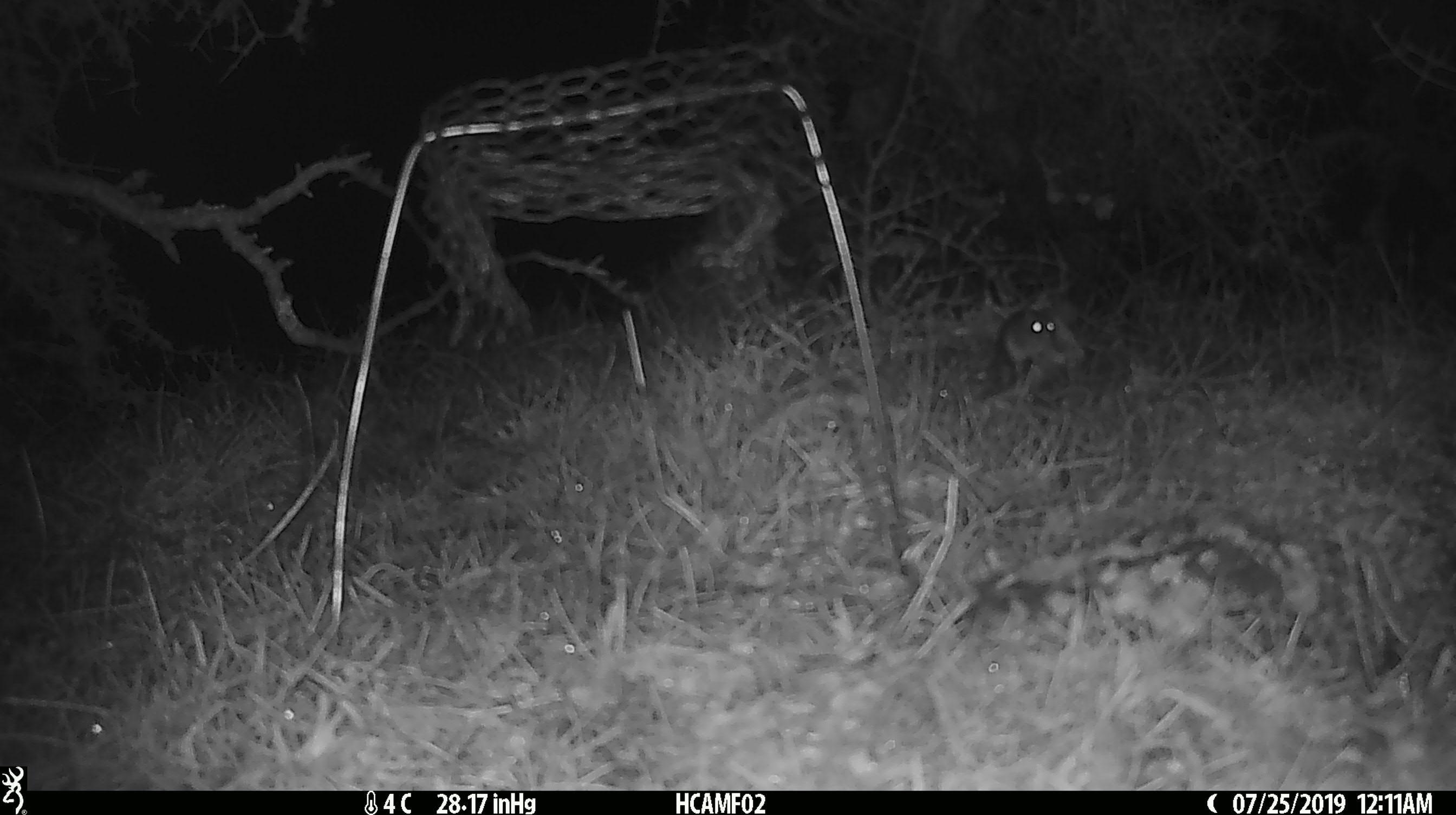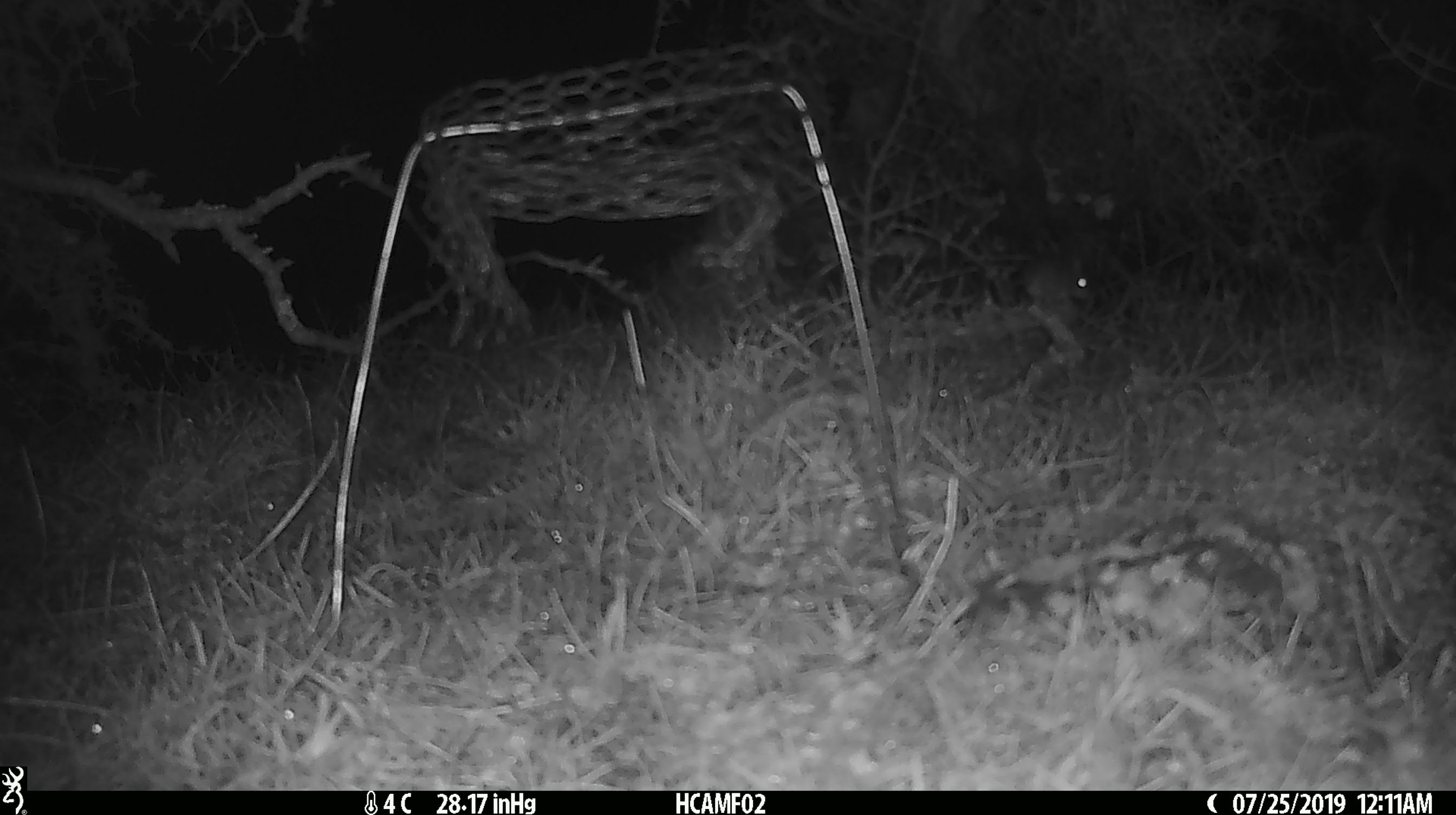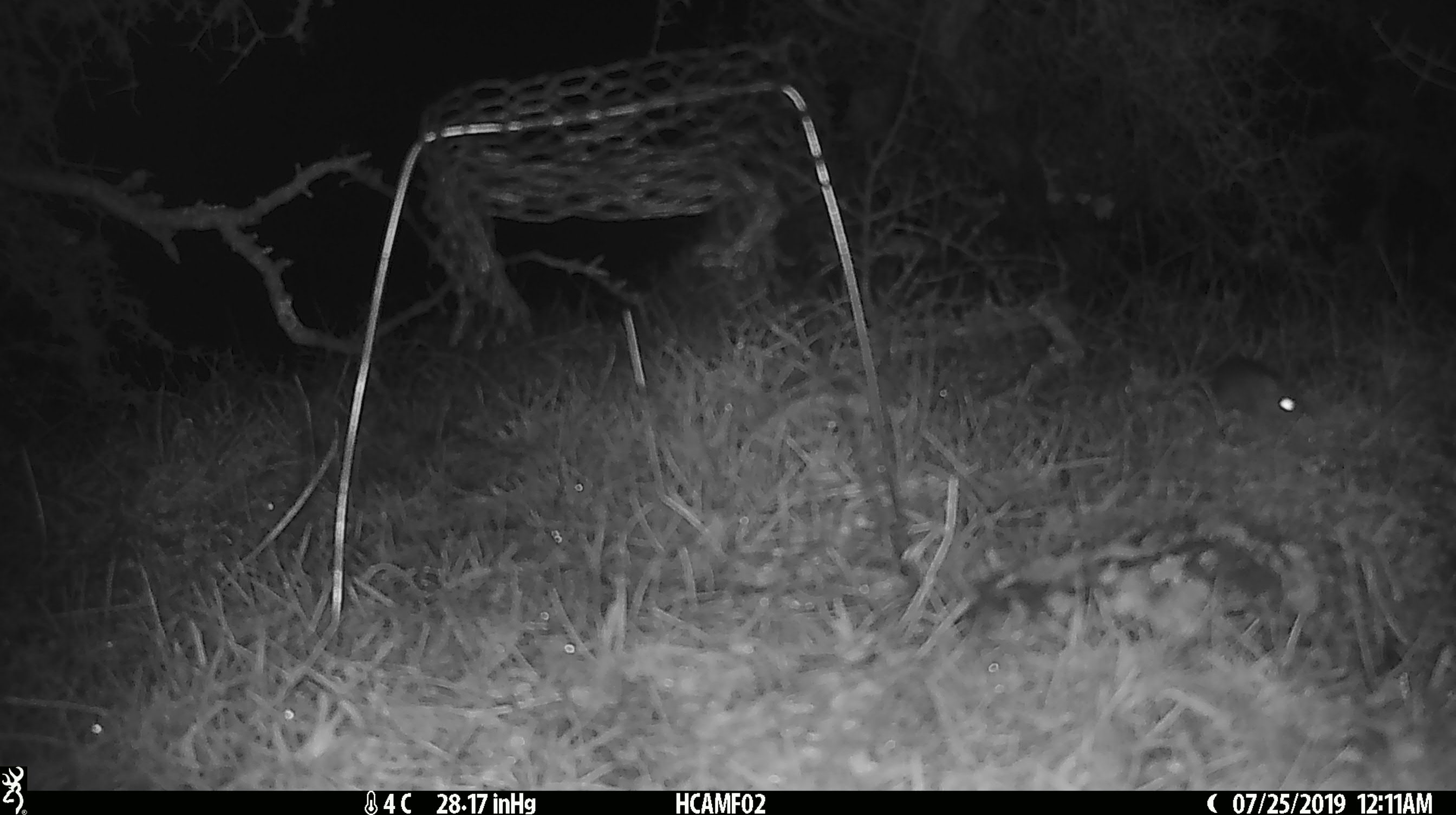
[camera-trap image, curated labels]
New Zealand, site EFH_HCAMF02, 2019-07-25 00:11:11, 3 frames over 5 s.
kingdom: Animalia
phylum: Chordata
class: Mammalia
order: Rodentia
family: Muridae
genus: Mus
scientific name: Mus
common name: mouse